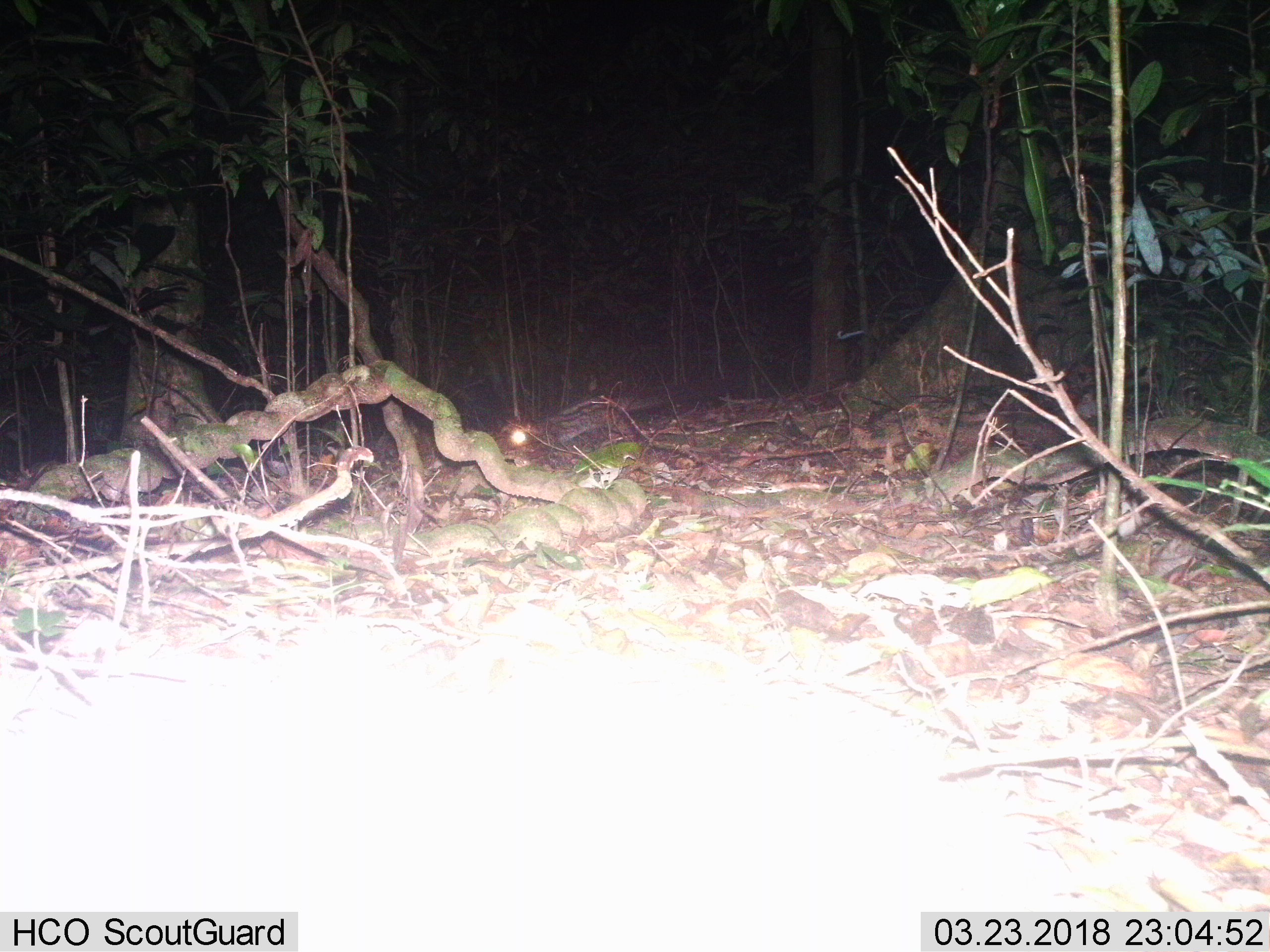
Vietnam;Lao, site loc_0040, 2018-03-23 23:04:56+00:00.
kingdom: Animalia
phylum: Chordata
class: Mammalia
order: Carnivora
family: Viverridae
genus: Paradoxurus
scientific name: Paradoxurus hermaphroditus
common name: common palm civet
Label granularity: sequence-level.